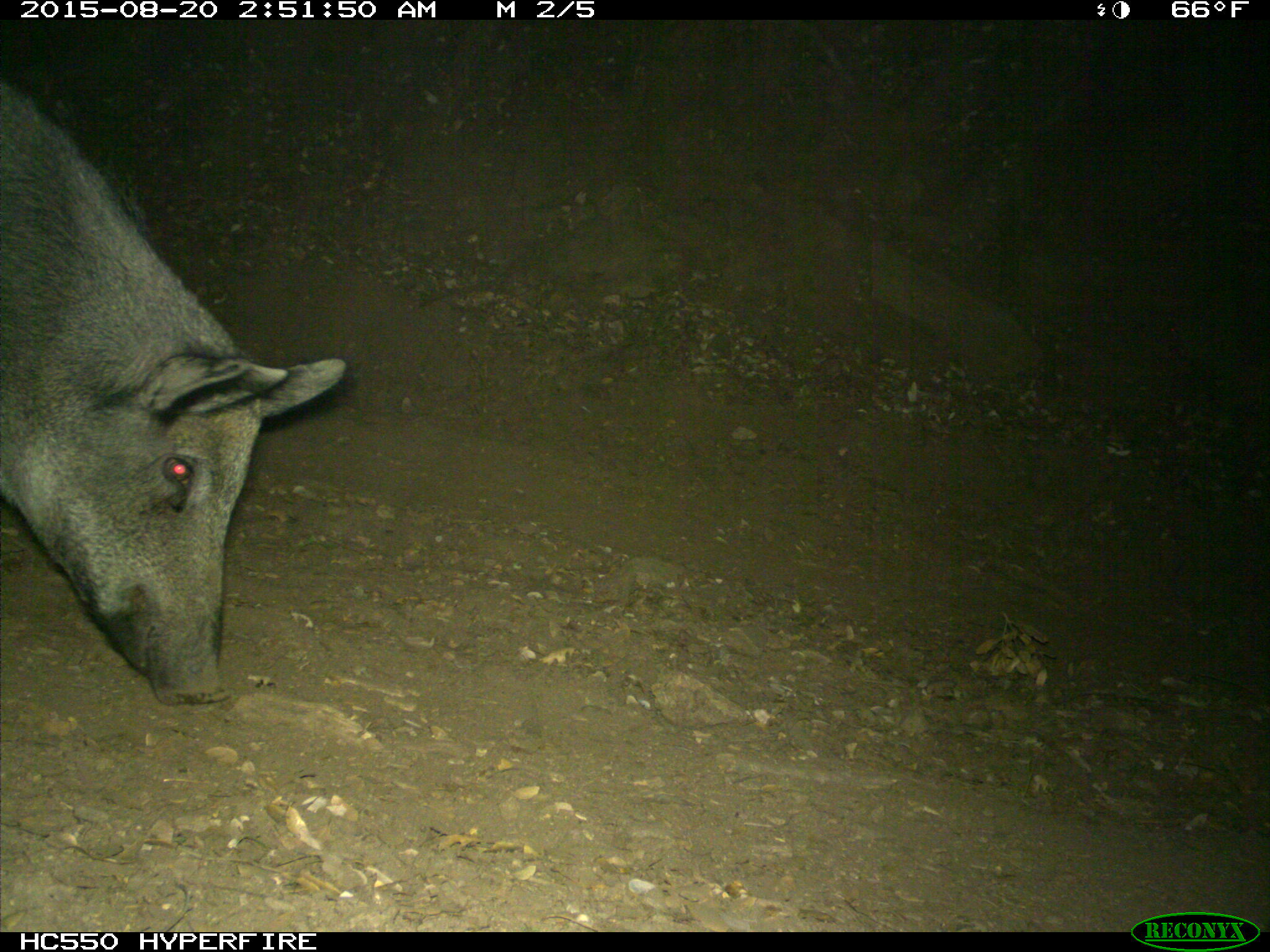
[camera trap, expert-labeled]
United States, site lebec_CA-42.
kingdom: Animalia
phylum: Chordata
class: Mammalia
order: Artiodactyla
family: Suidae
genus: Sus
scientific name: Sus scrofa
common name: wild boar